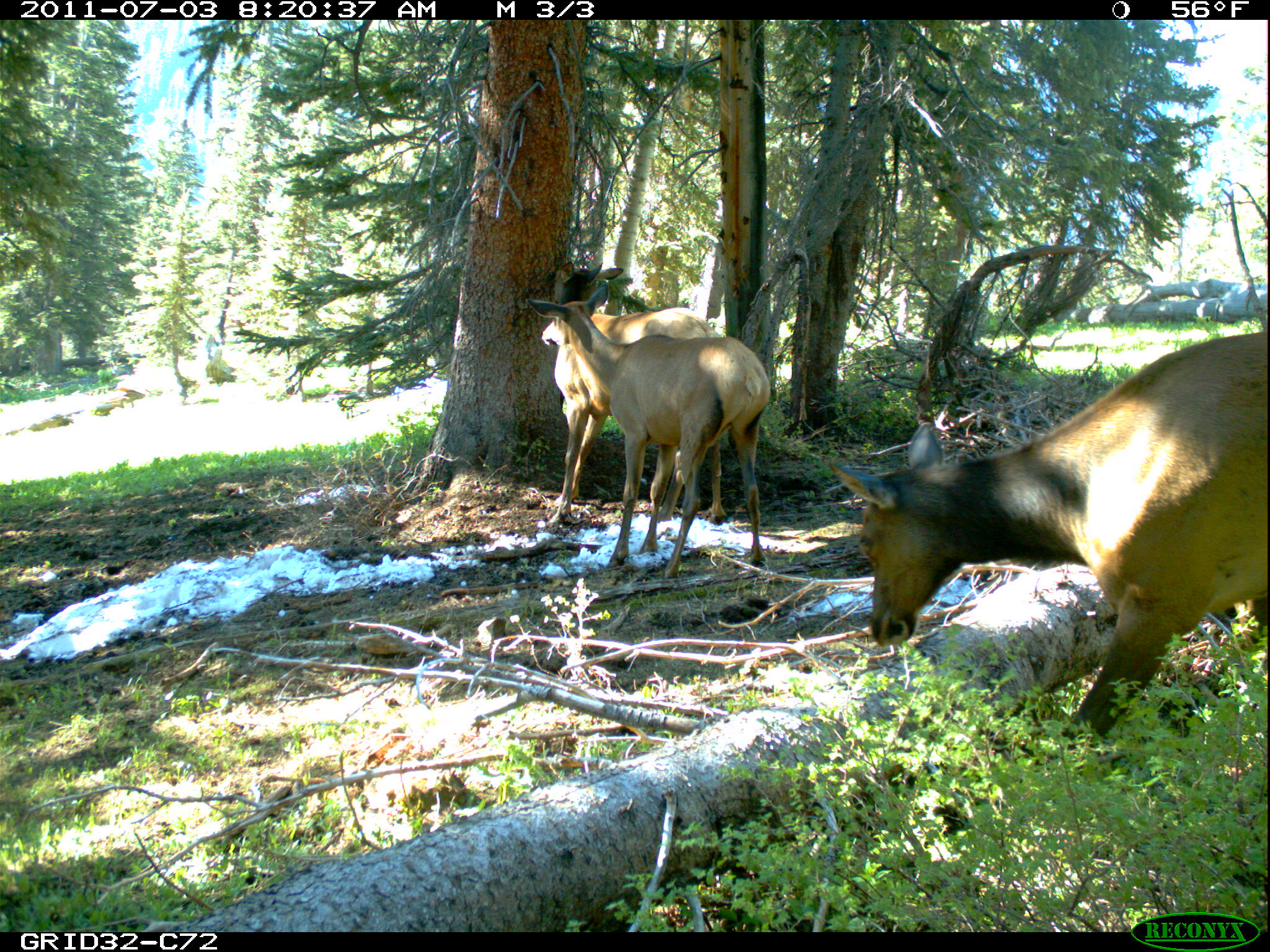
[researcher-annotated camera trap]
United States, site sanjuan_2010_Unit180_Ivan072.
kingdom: Animalia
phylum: Chordata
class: Mammalia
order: Artiodactyla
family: Cervidae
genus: Cervus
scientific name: Cervus elaphus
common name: red deer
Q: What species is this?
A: Cervus elaphus (red deer).